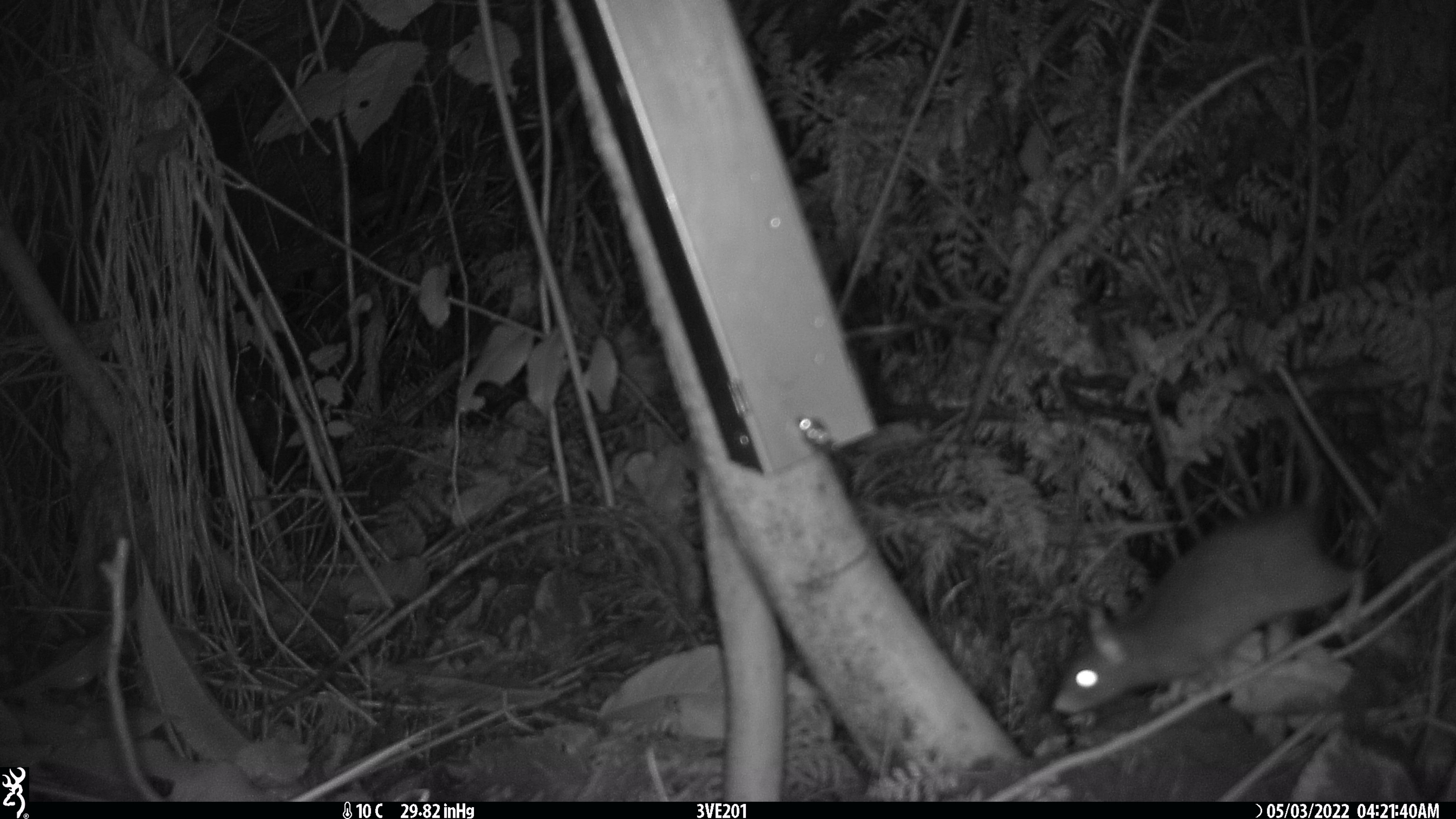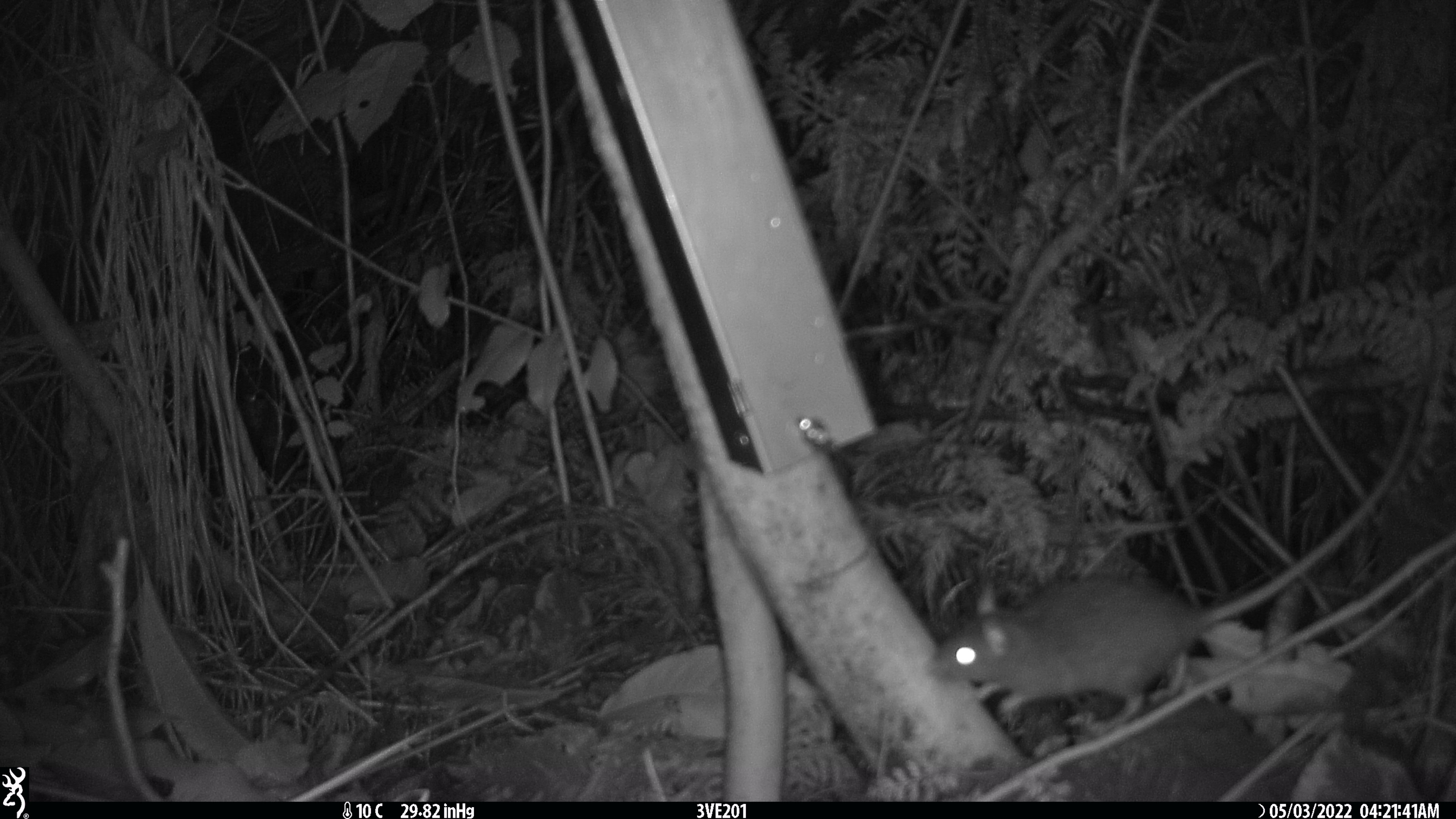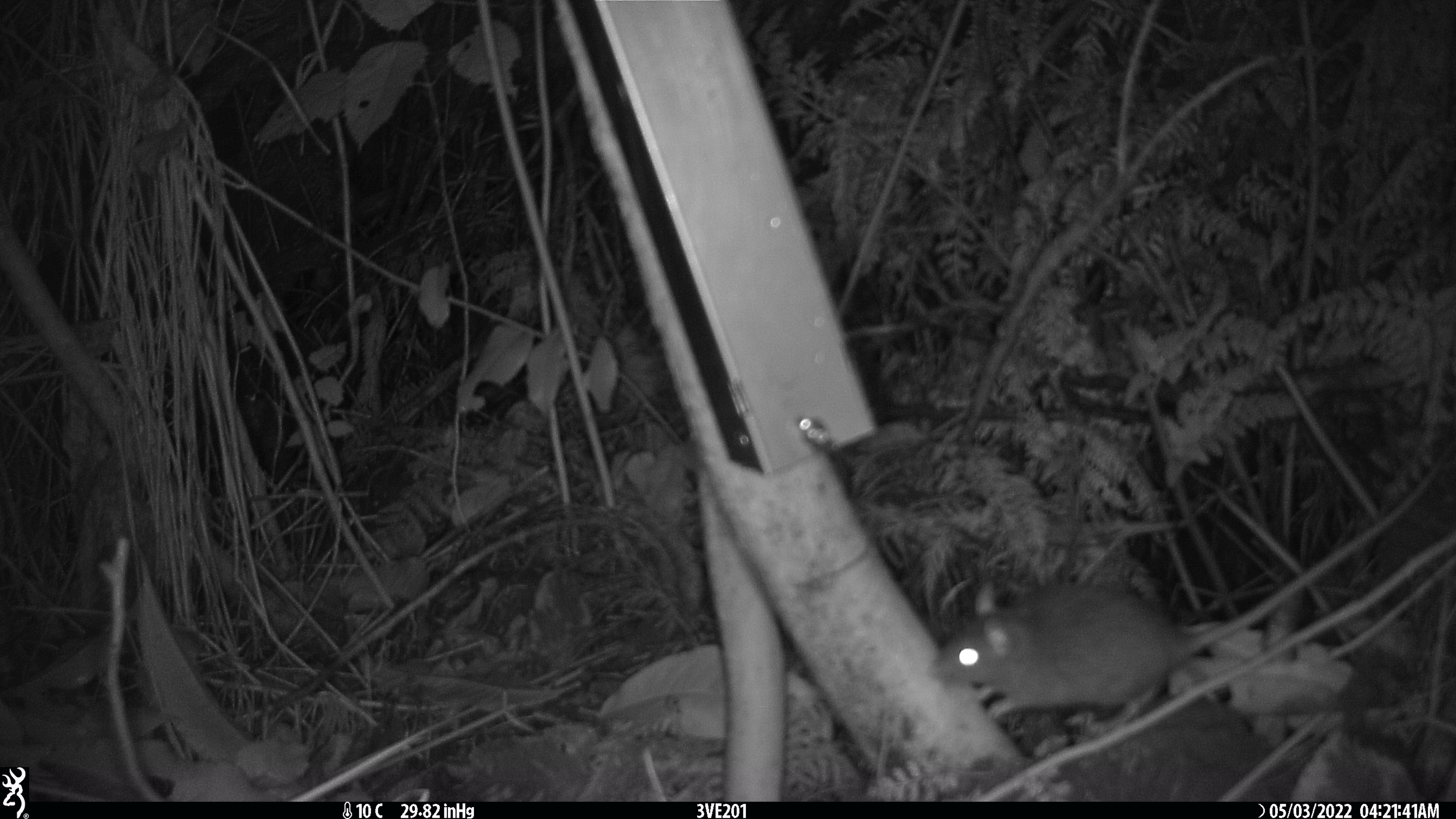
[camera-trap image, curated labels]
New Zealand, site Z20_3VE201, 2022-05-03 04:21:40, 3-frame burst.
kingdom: Animalia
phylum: Chordata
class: Mammalia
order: Rodentia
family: Muridae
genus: Rattus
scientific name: Rattus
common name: rat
Rat (Rattus).